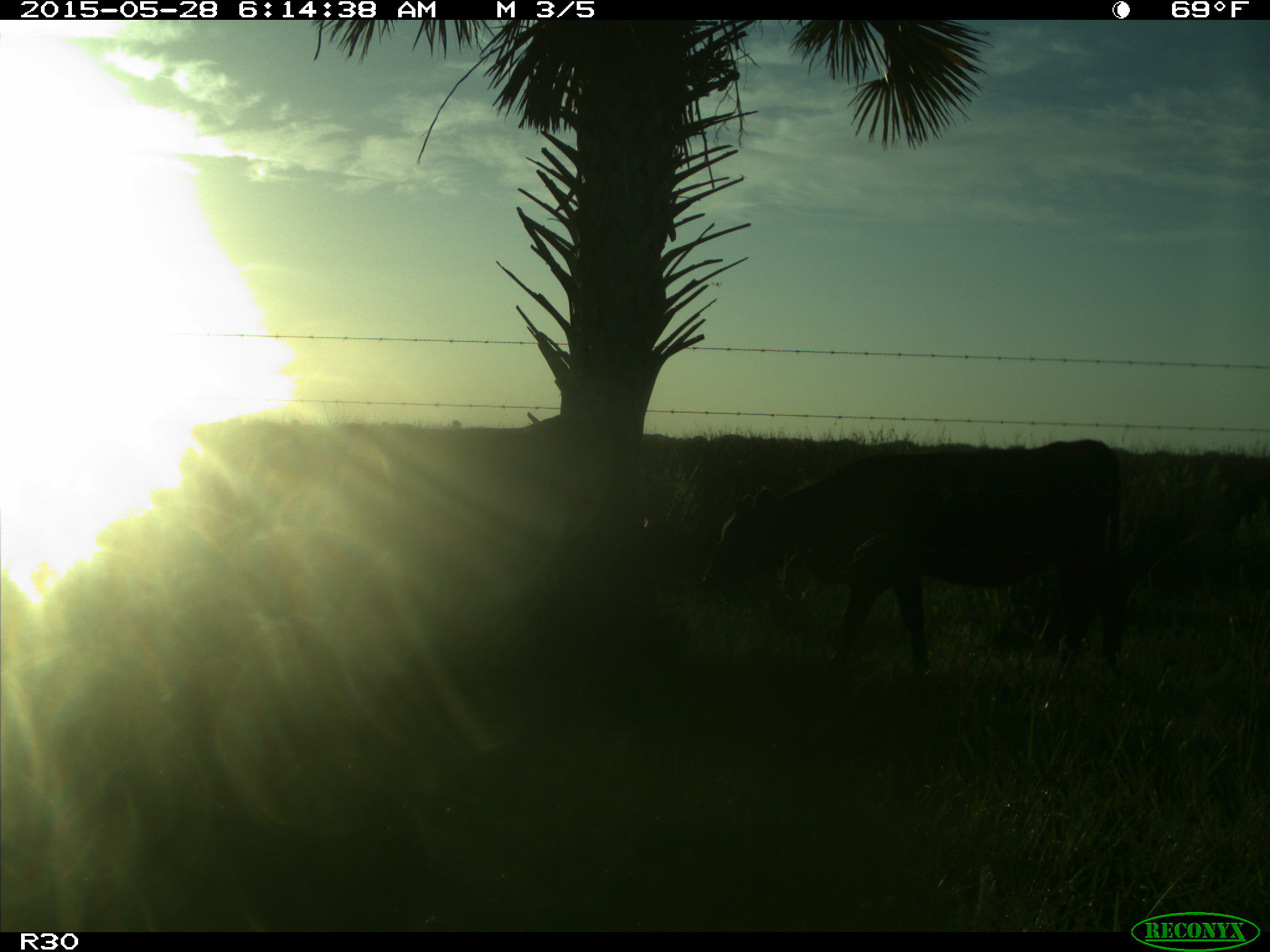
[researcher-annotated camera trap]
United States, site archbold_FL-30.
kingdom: Animalia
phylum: Chordata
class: Mammalia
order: Artiodactyla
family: Bovidae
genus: Bos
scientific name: Bos taurus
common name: domestic cow